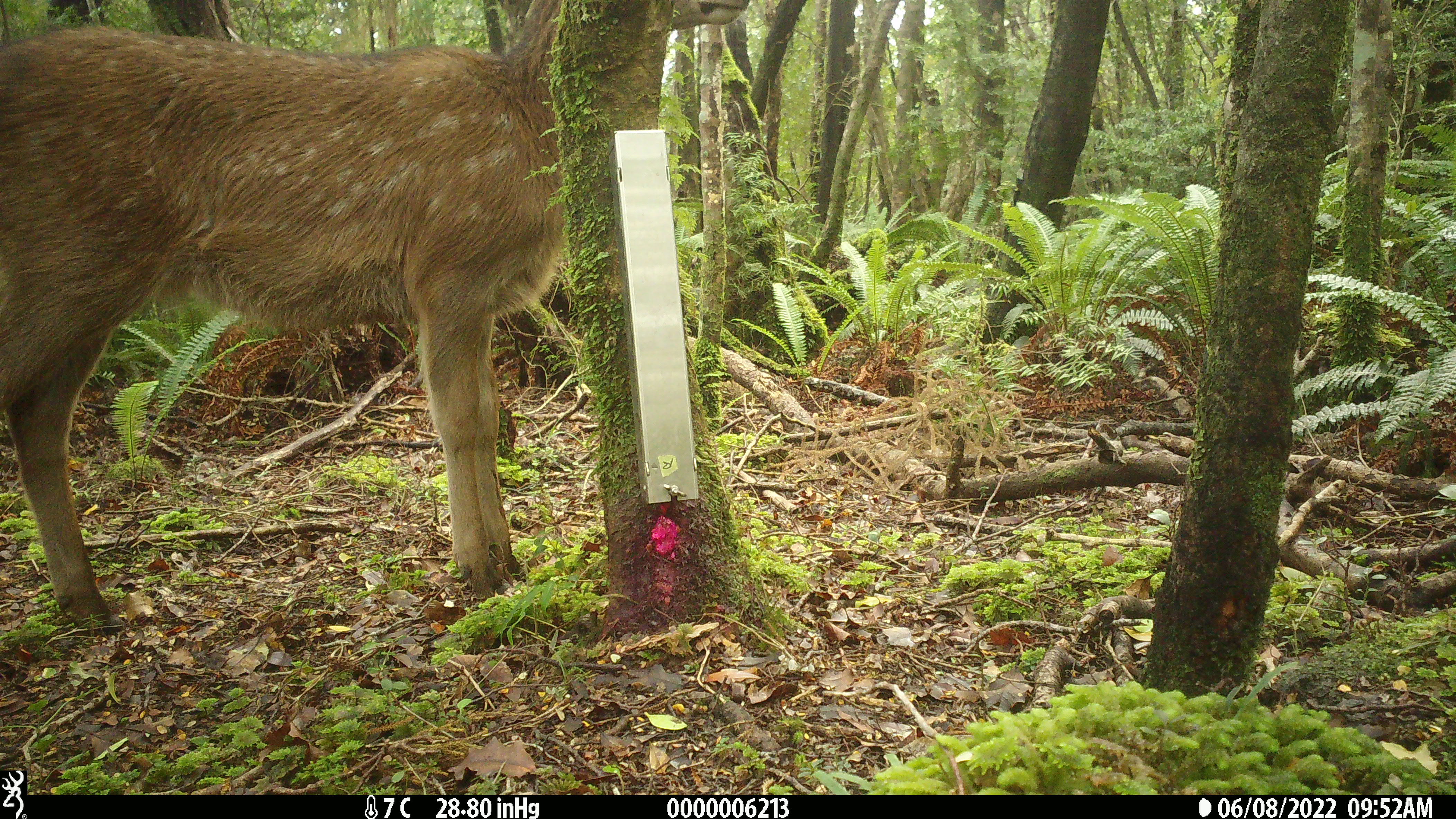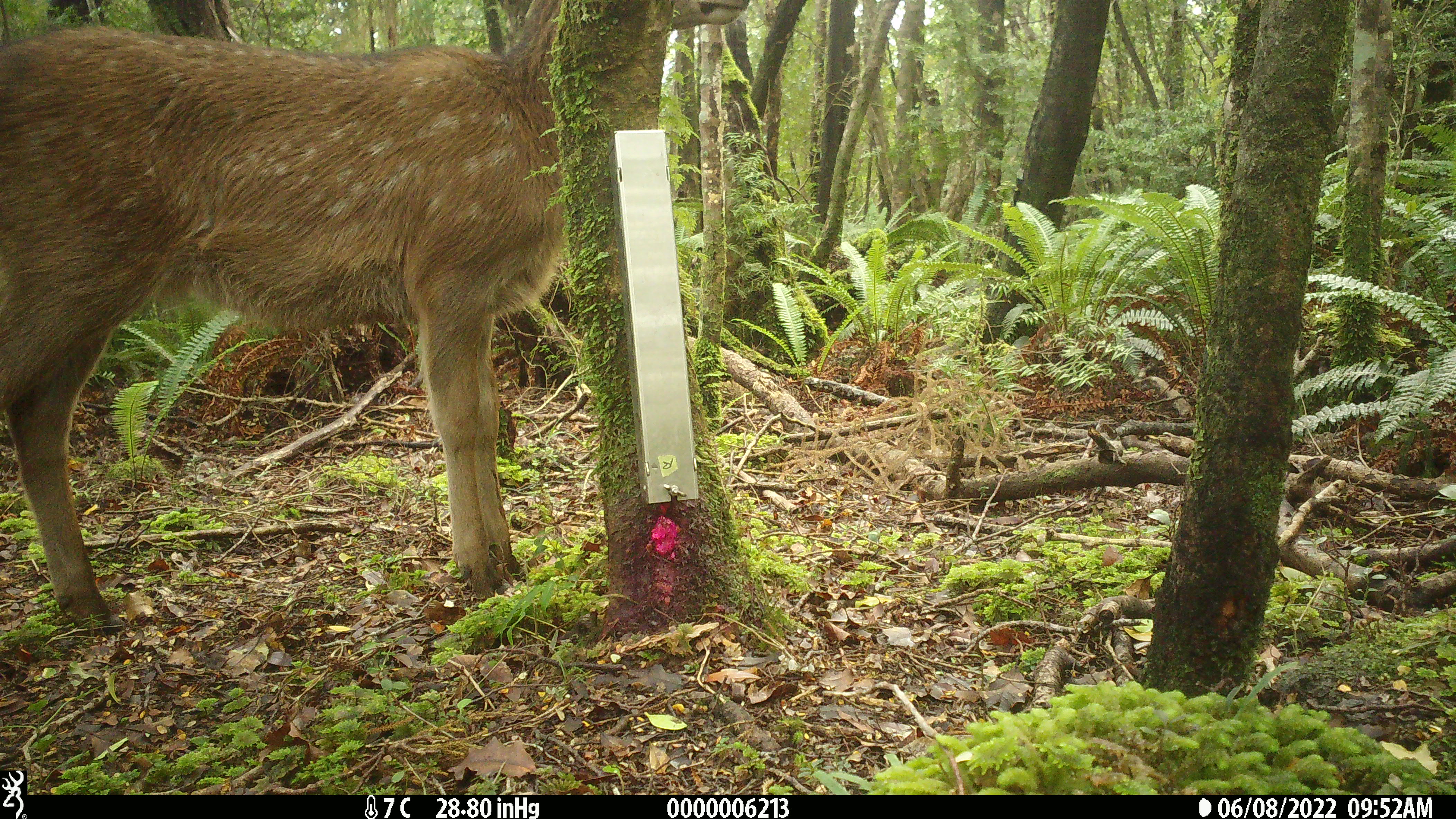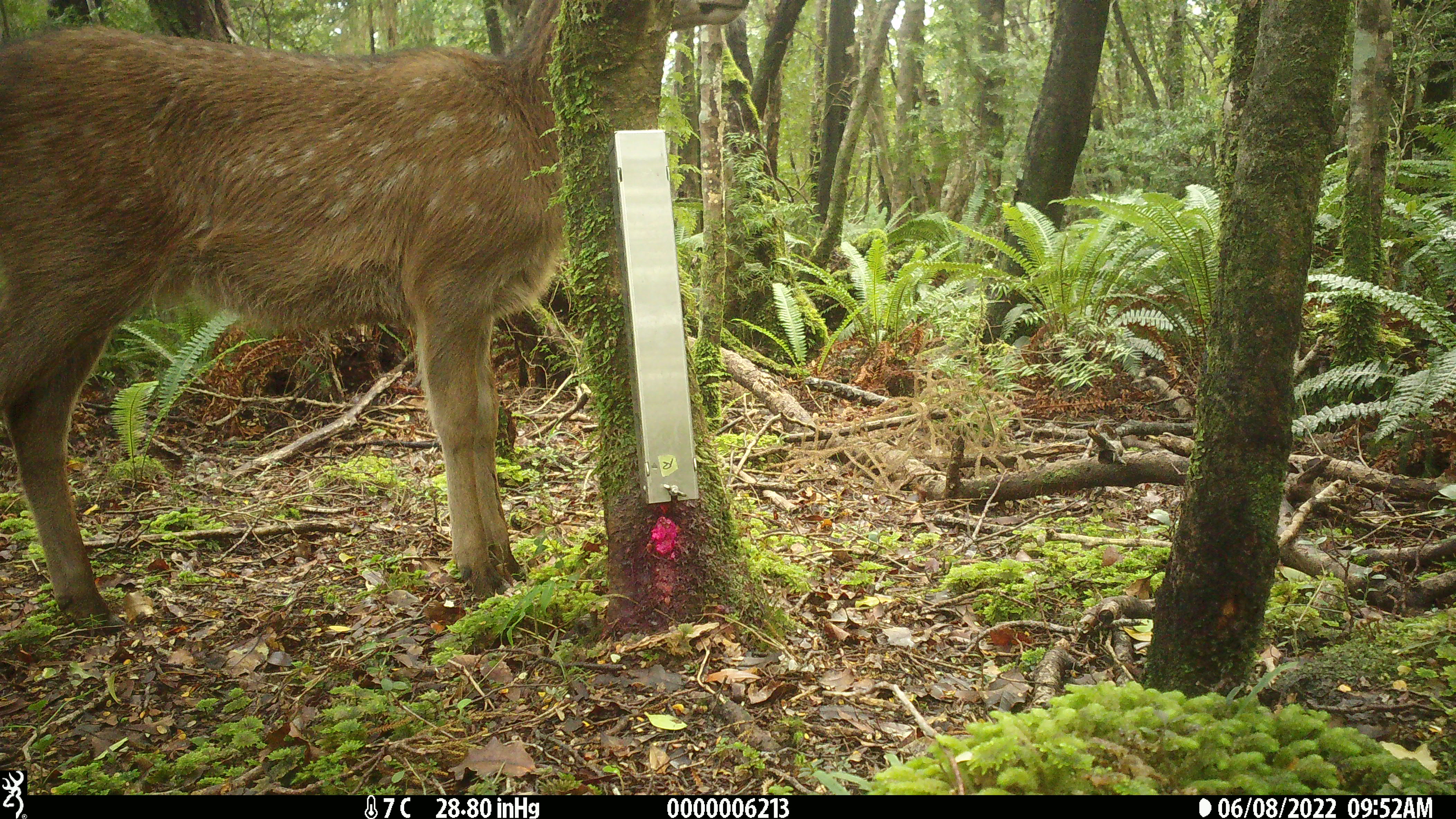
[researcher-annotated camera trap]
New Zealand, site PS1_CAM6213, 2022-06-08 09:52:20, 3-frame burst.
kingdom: Animalia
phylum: Chordata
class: Mammalia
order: Artiodactyla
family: Cervidae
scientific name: Cervidae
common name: deer